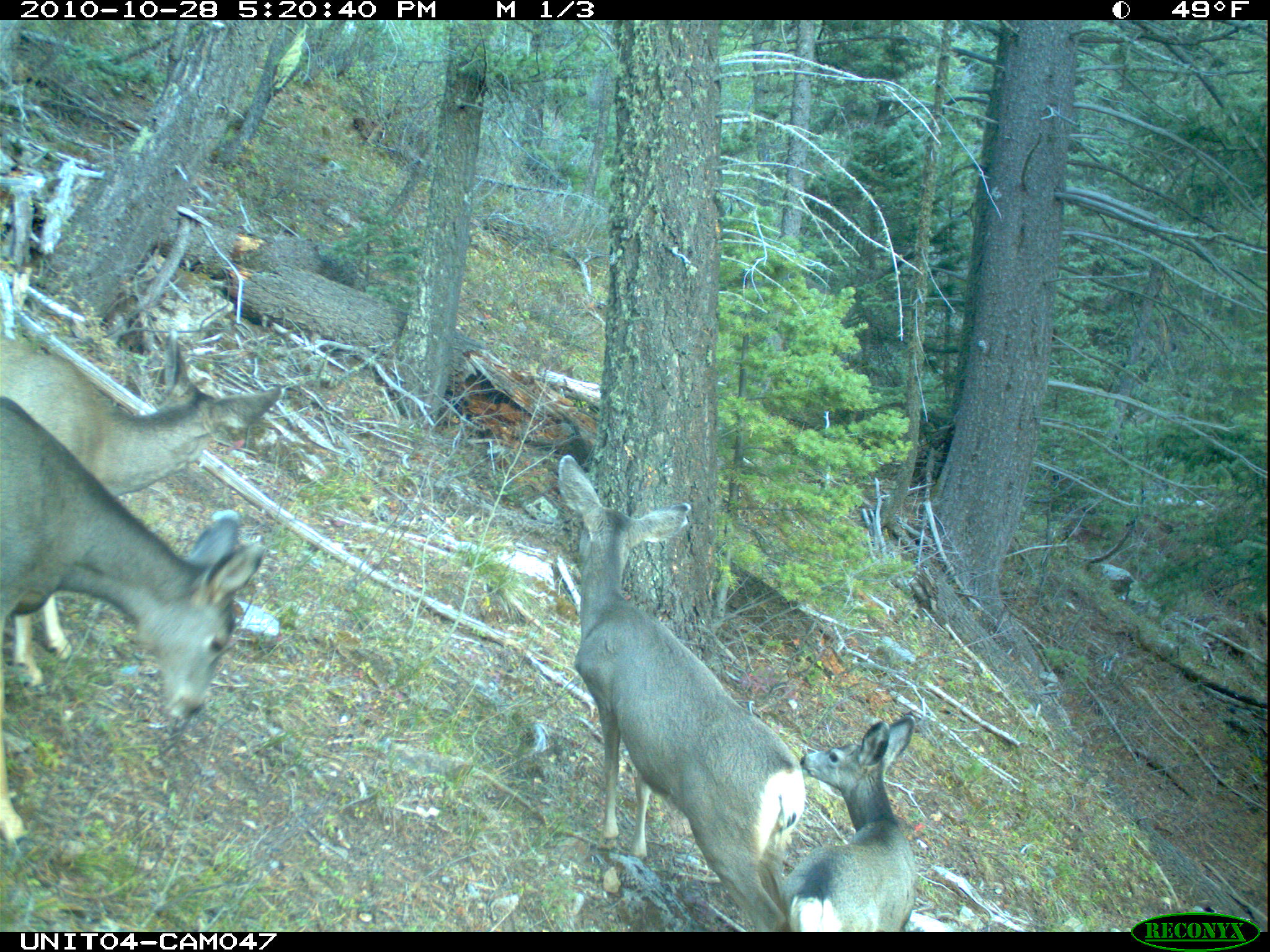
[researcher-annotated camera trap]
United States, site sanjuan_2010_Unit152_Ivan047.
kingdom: Animalia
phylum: Chordata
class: Mammalia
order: Artiodactyla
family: Cervidae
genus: Odocoileus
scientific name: Odocoileus hemionus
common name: mule deer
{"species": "Odocoileus hemionus (mule deer)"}